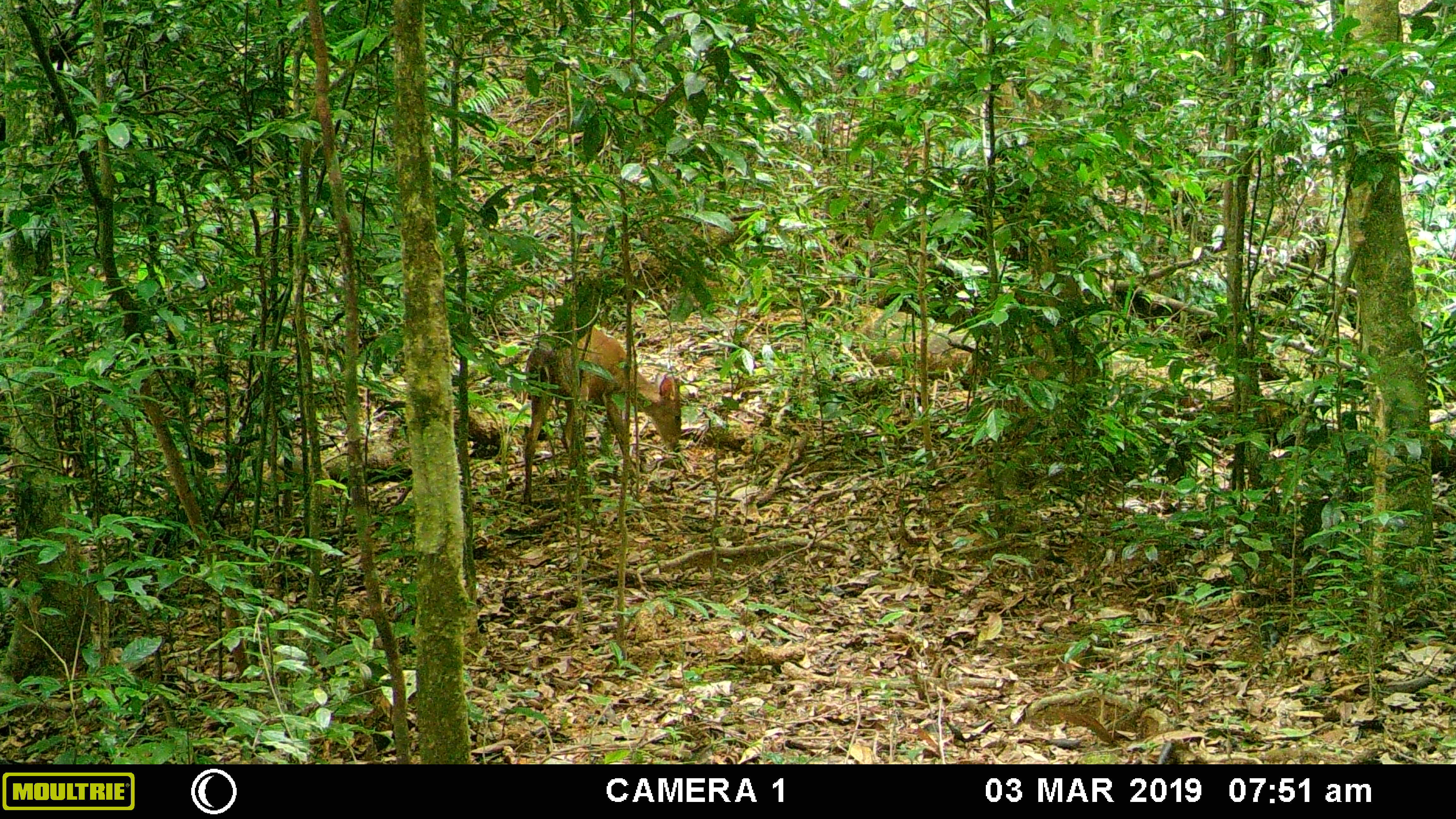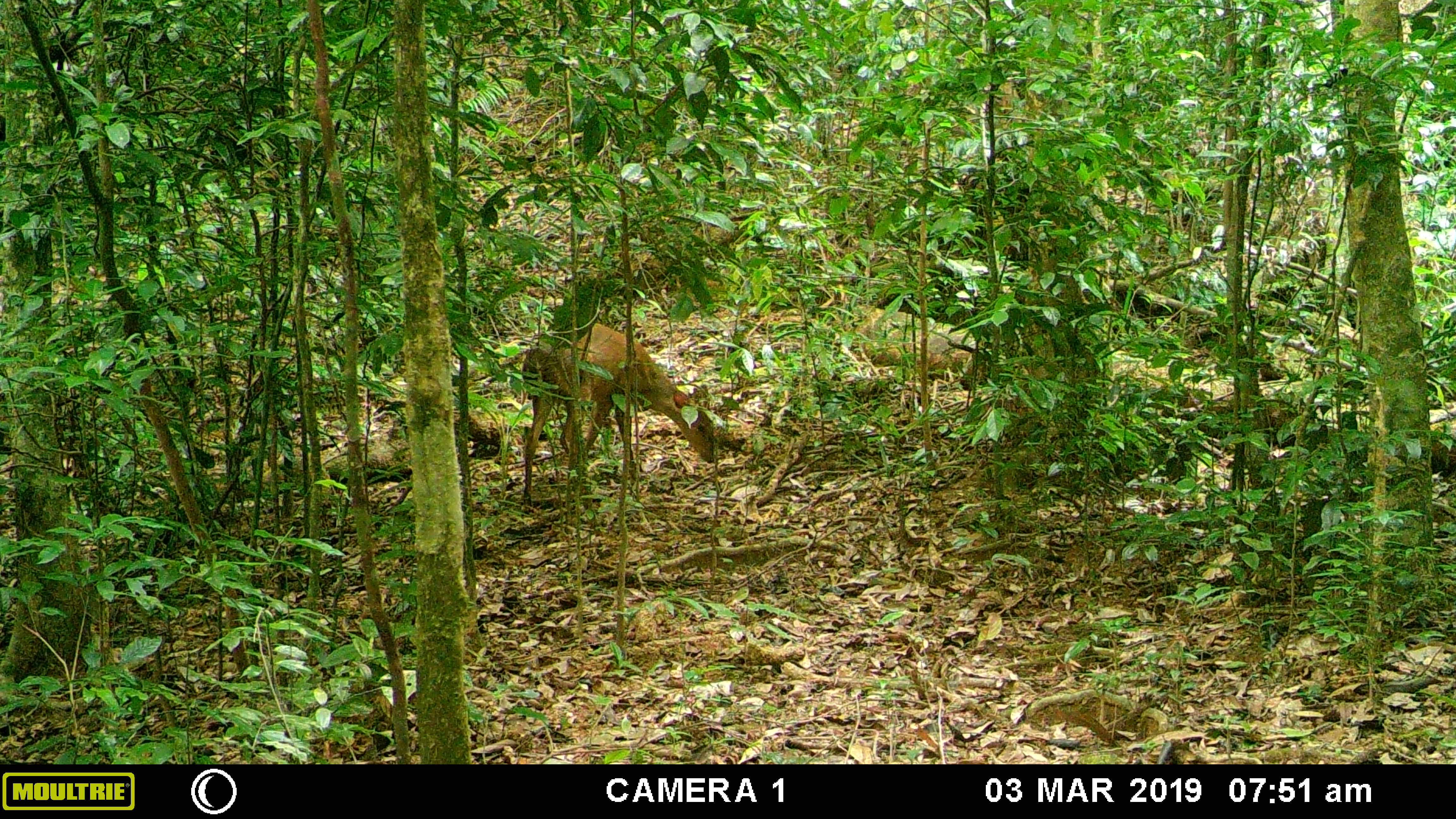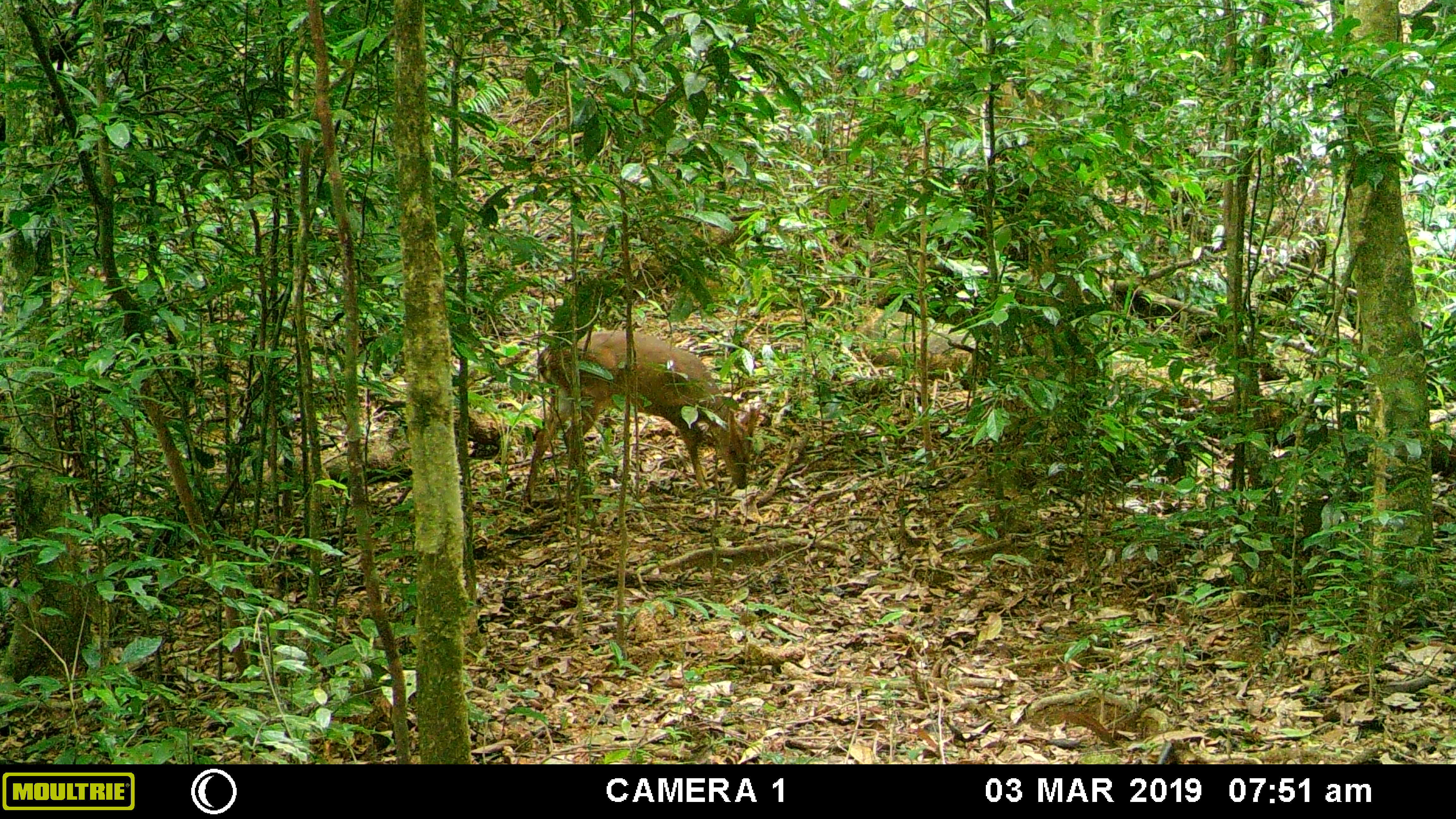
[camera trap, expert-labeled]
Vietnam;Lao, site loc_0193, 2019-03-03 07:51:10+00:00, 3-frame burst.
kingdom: Animalia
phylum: Chordata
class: Mammalia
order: Artiodactyla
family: Cervidae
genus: Muntiacus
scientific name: Muntiacus vuquangensis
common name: large-antlered muntjac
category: large antlered muntjac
Large antlered muntjac (large-antlered muntjac) (Muntiacus vuquangensis). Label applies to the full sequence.